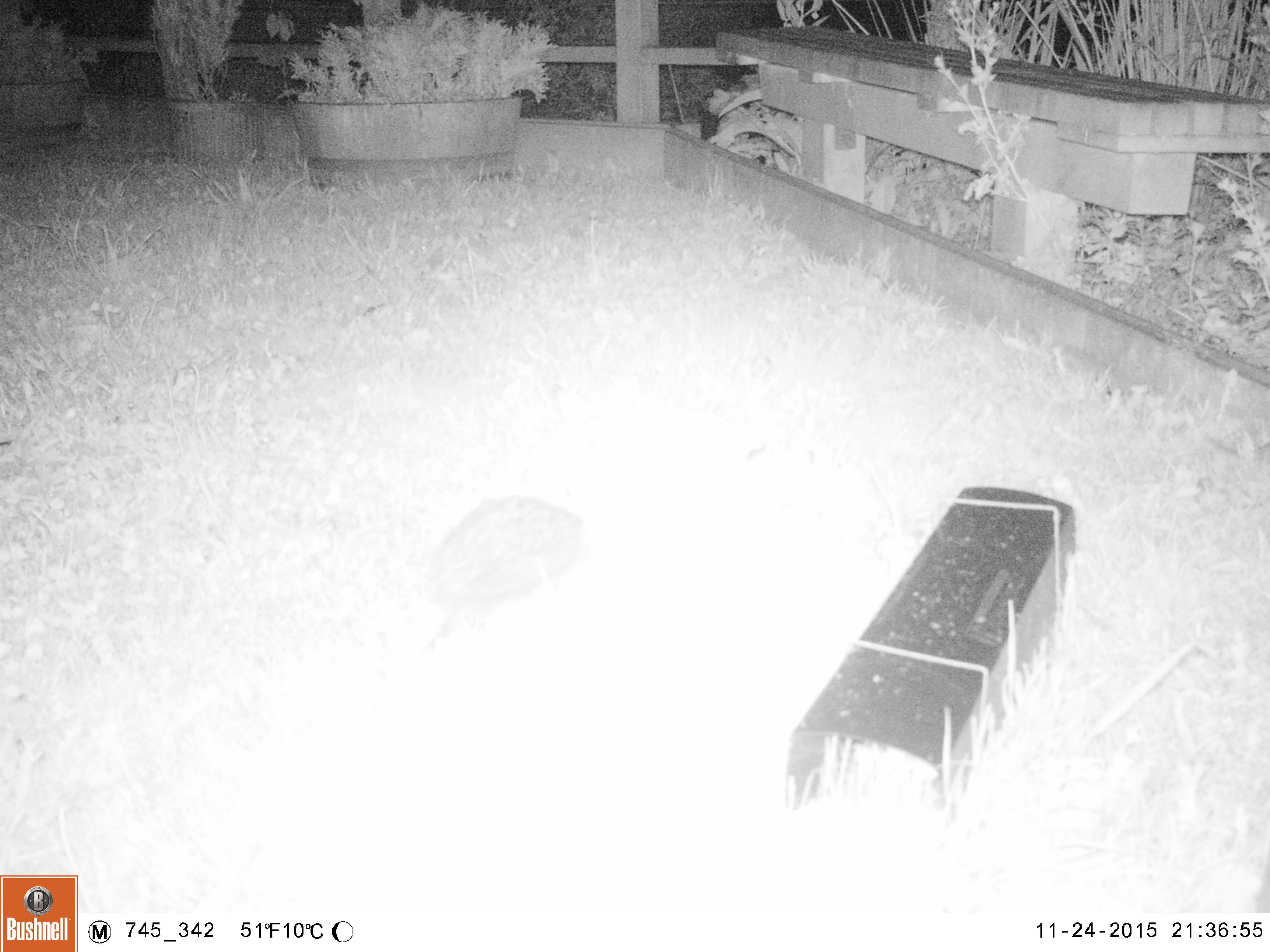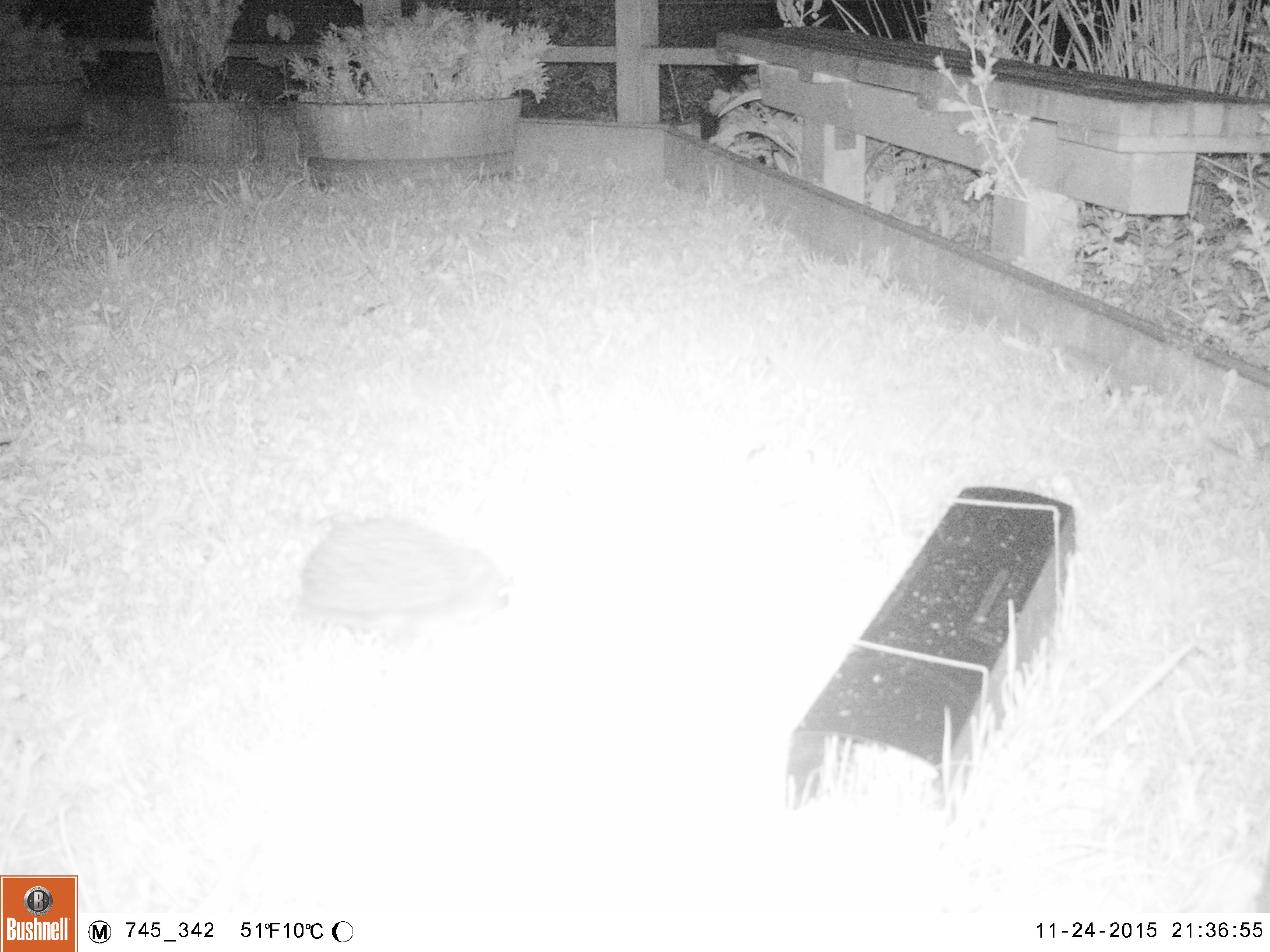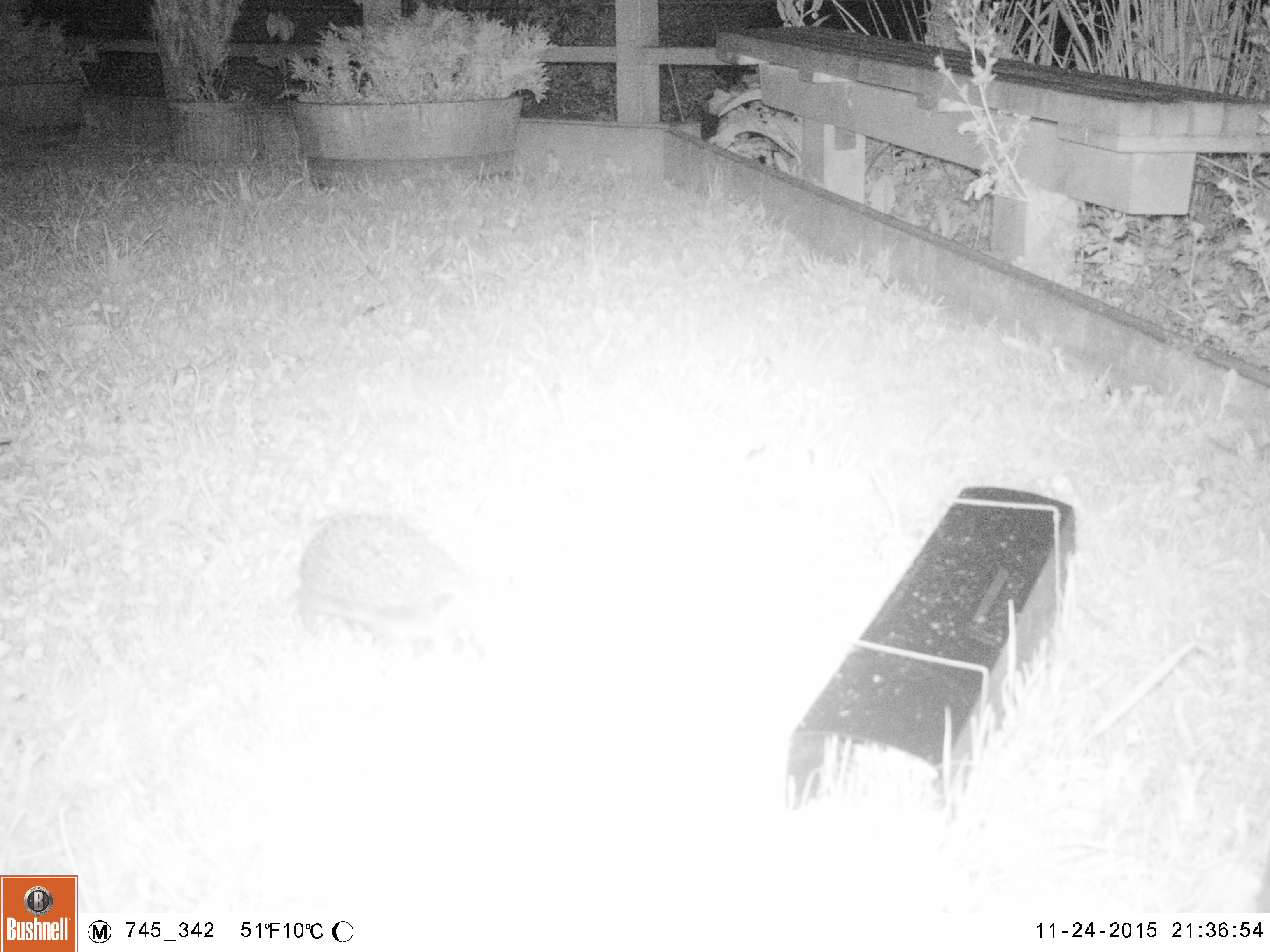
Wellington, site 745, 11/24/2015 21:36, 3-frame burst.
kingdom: Animalia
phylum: Chordata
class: Mammalia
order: Eulipotyphla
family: Erinaceidae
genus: Erinaceus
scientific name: Erinaceus europaeus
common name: hedgehog